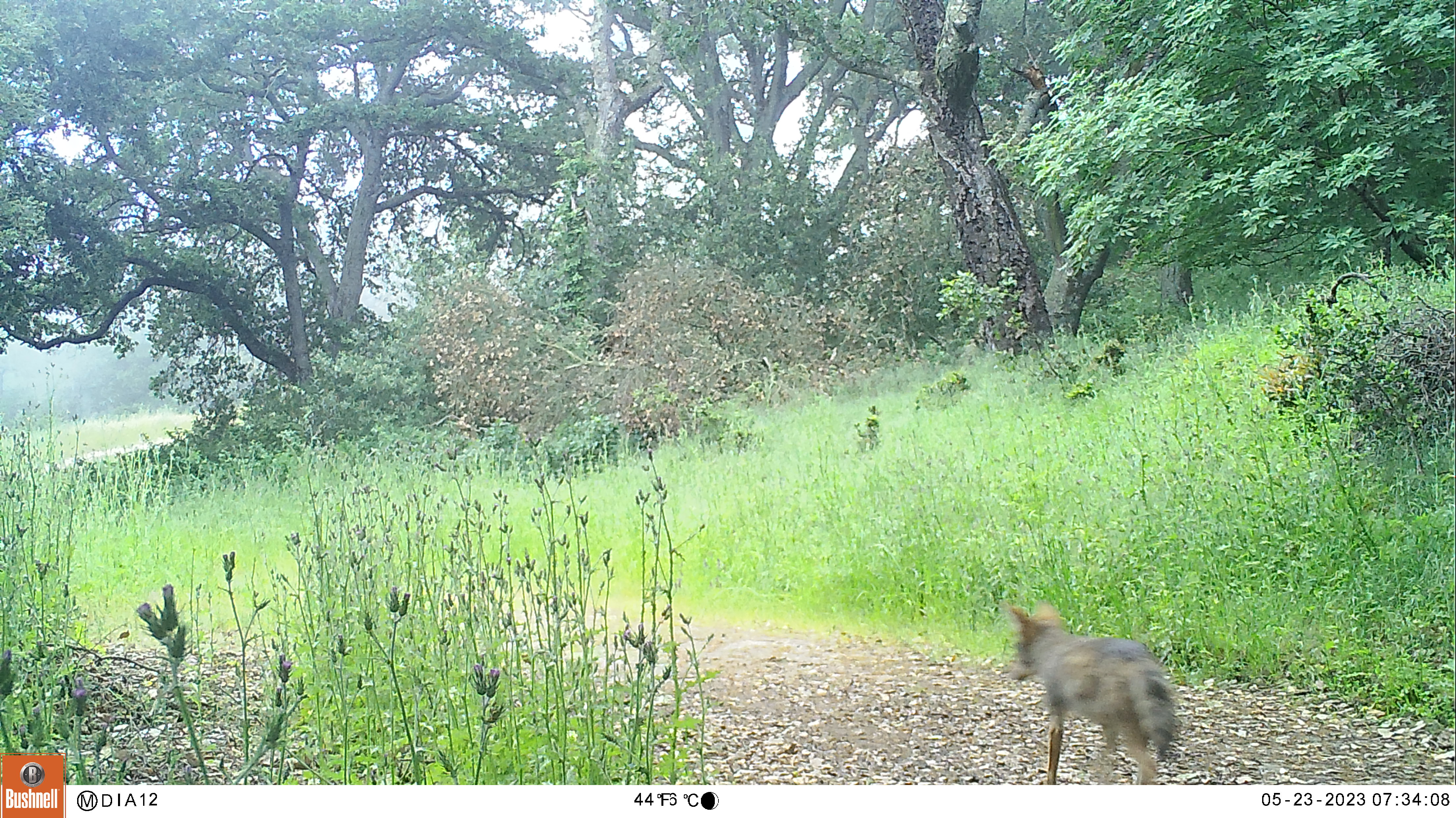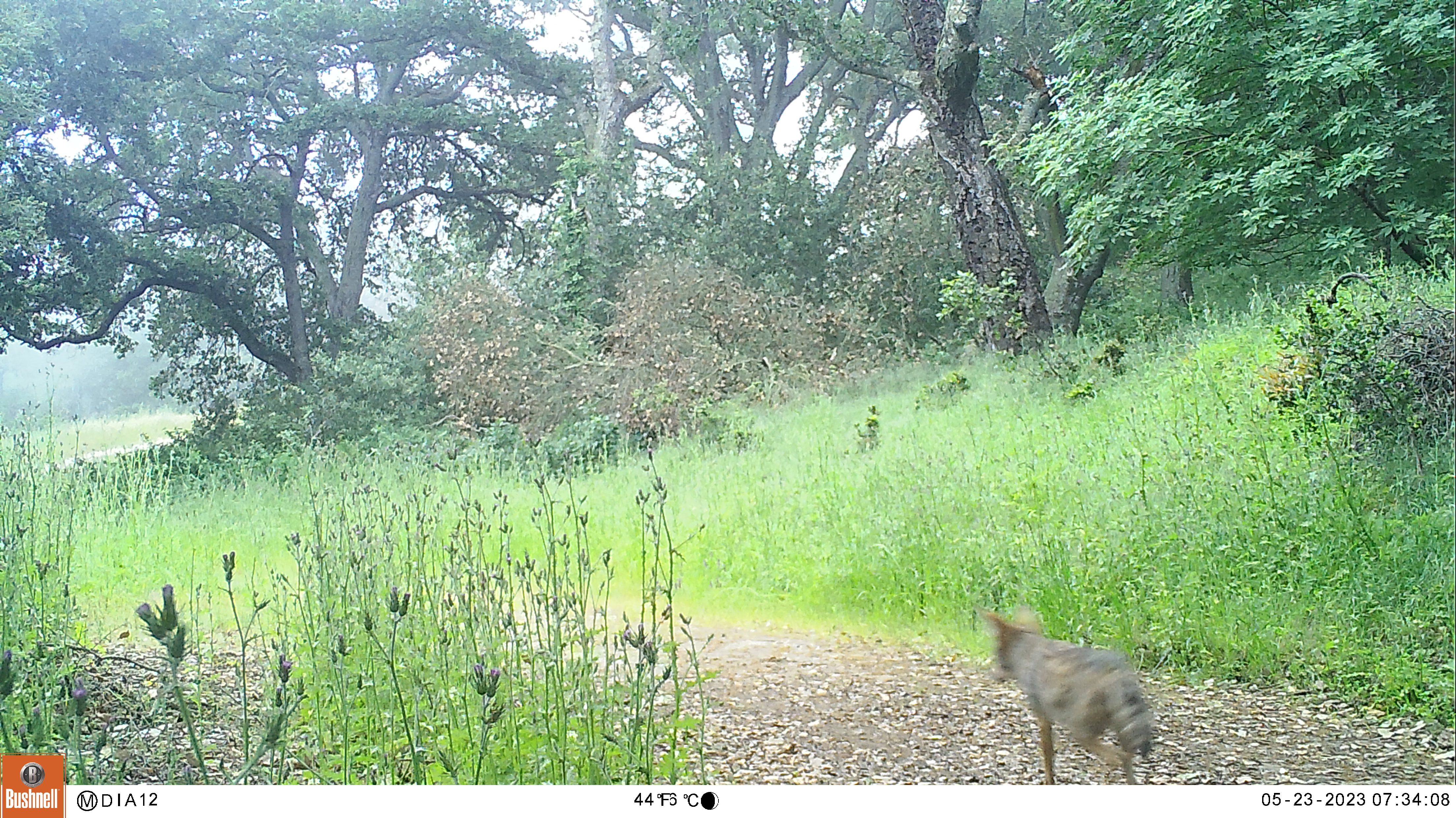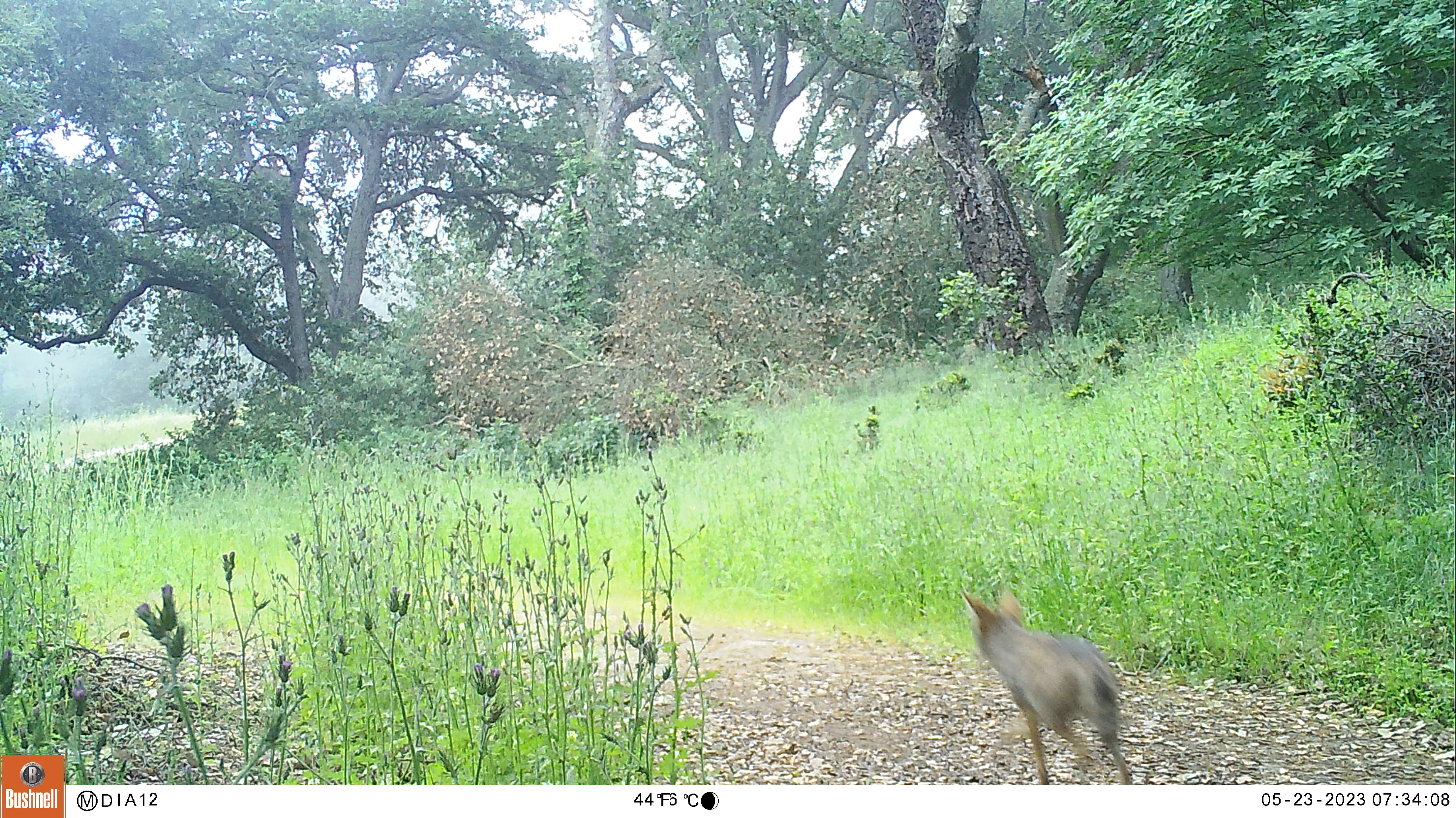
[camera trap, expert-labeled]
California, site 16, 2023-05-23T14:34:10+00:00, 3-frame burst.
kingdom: Animalia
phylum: Chordata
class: Mammalia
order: Carnivora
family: Canidae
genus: Canis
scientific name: Canis latrans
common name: coyote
Coyote (Canis latrans).